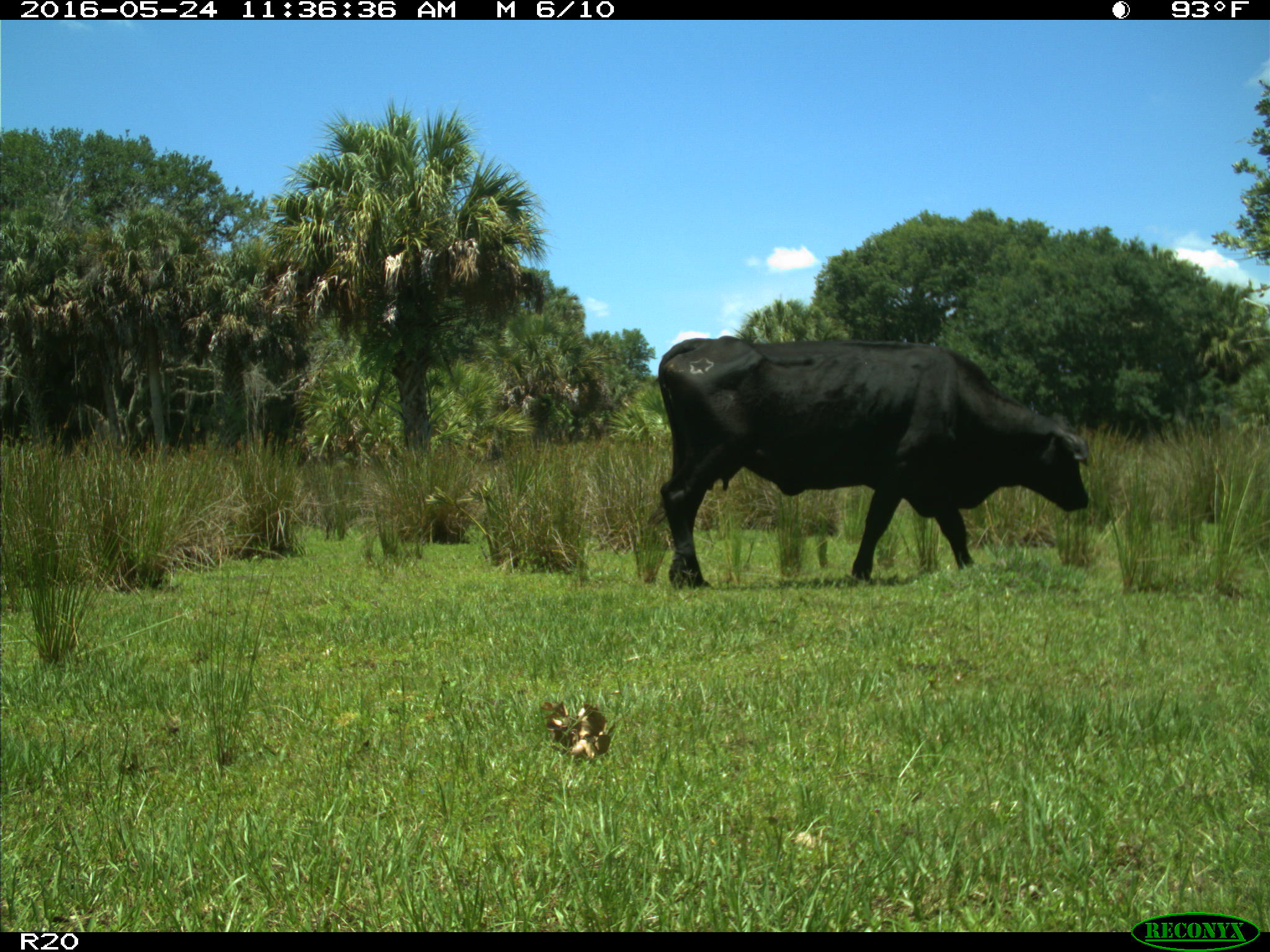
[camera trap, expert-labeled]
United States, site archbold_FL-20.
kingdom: Animalia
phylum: Chordata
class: Mammalia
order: Artiodactyla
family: Bovidae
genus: Bos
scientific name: Bos taurus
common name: domestic cow